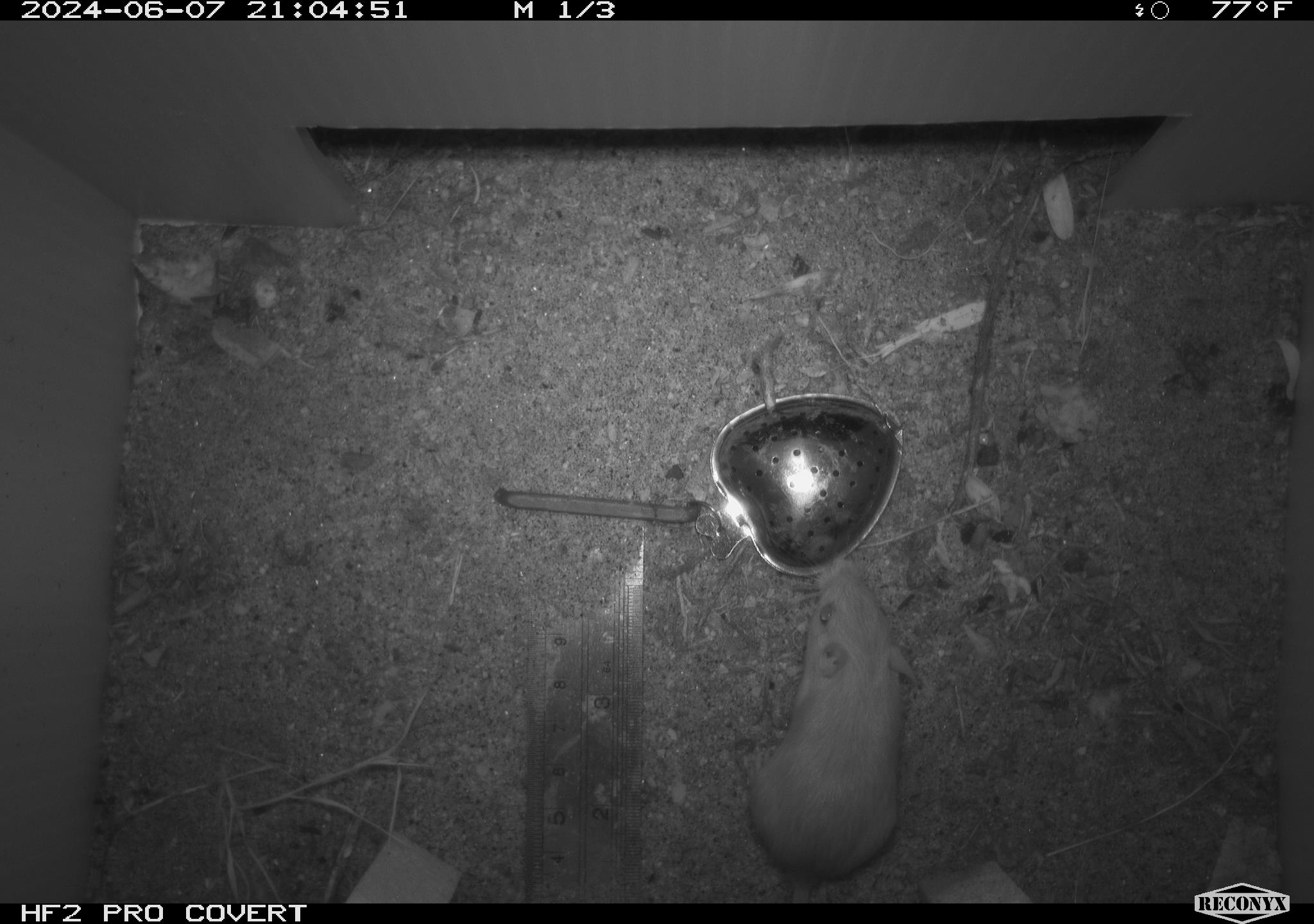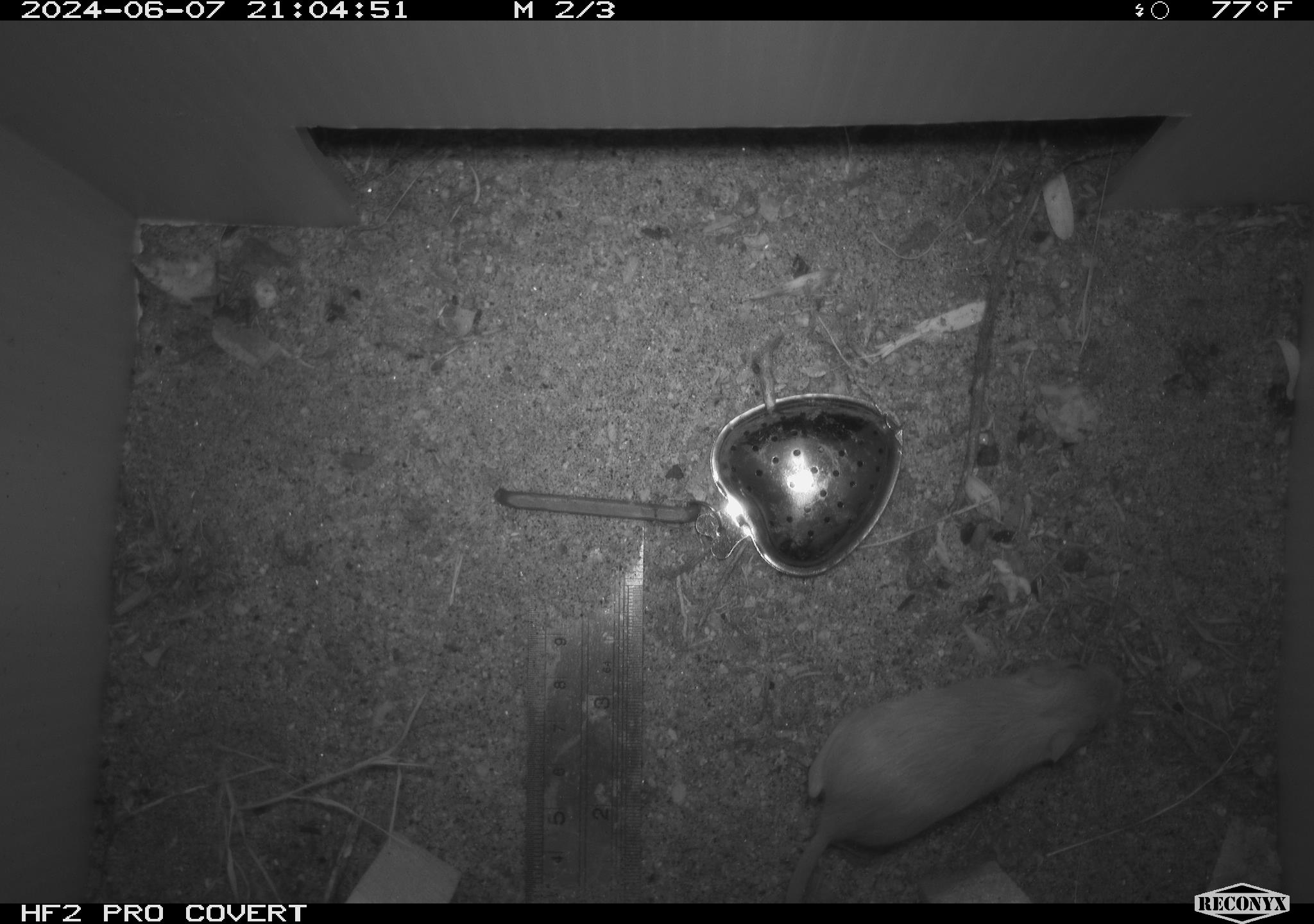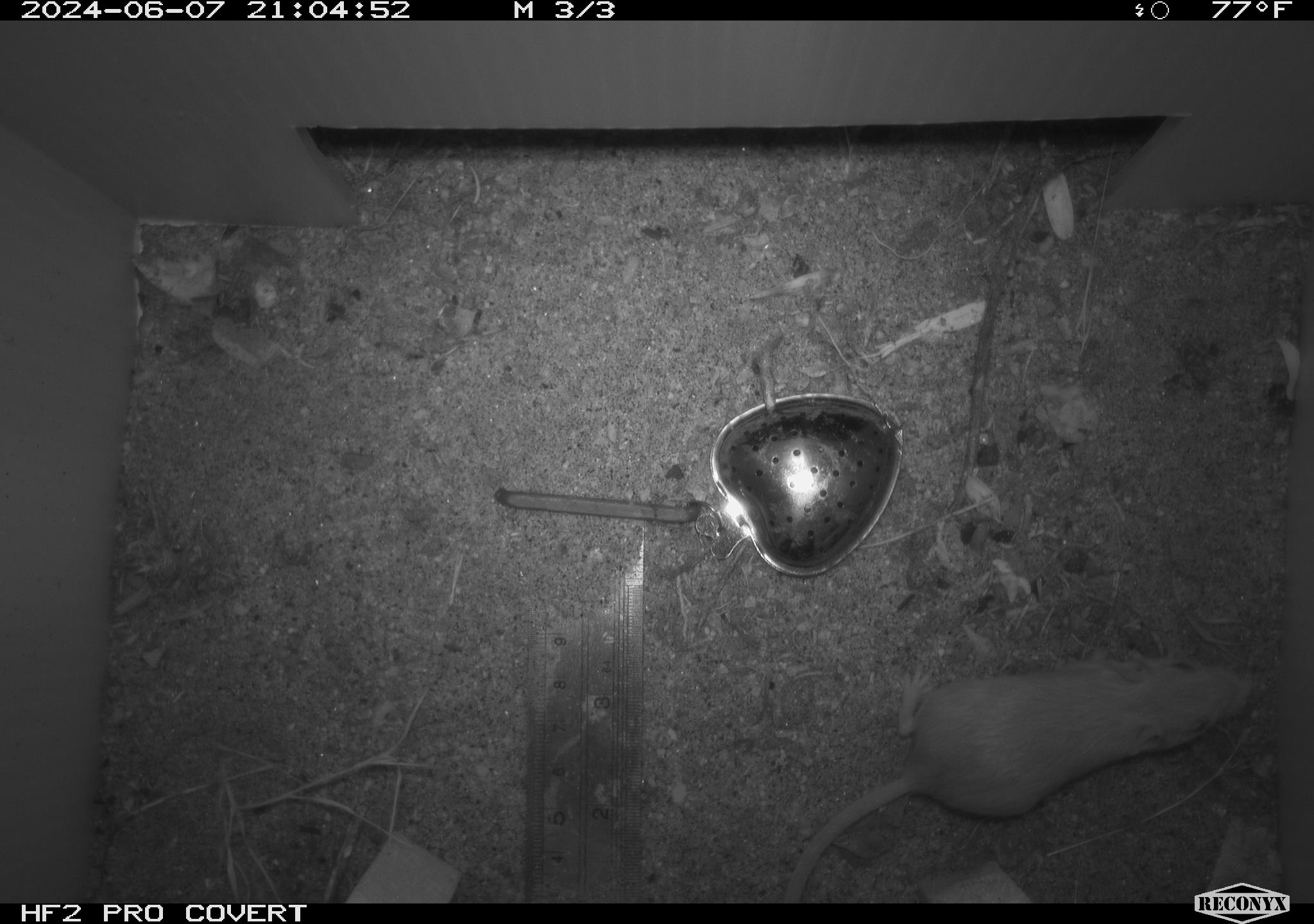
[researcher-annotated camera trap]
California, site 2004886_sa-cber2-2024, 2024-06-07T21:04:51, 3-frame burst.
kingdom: Animalia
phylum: Chordata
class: Mammalia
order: Rodentia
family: Heteromyidae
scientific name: Heteromyidae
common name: kangaroo rats and pocket mice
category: heteromyidae family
Heteromyidae family (kangaroo rats and pocket mice) (Heteromyidae).